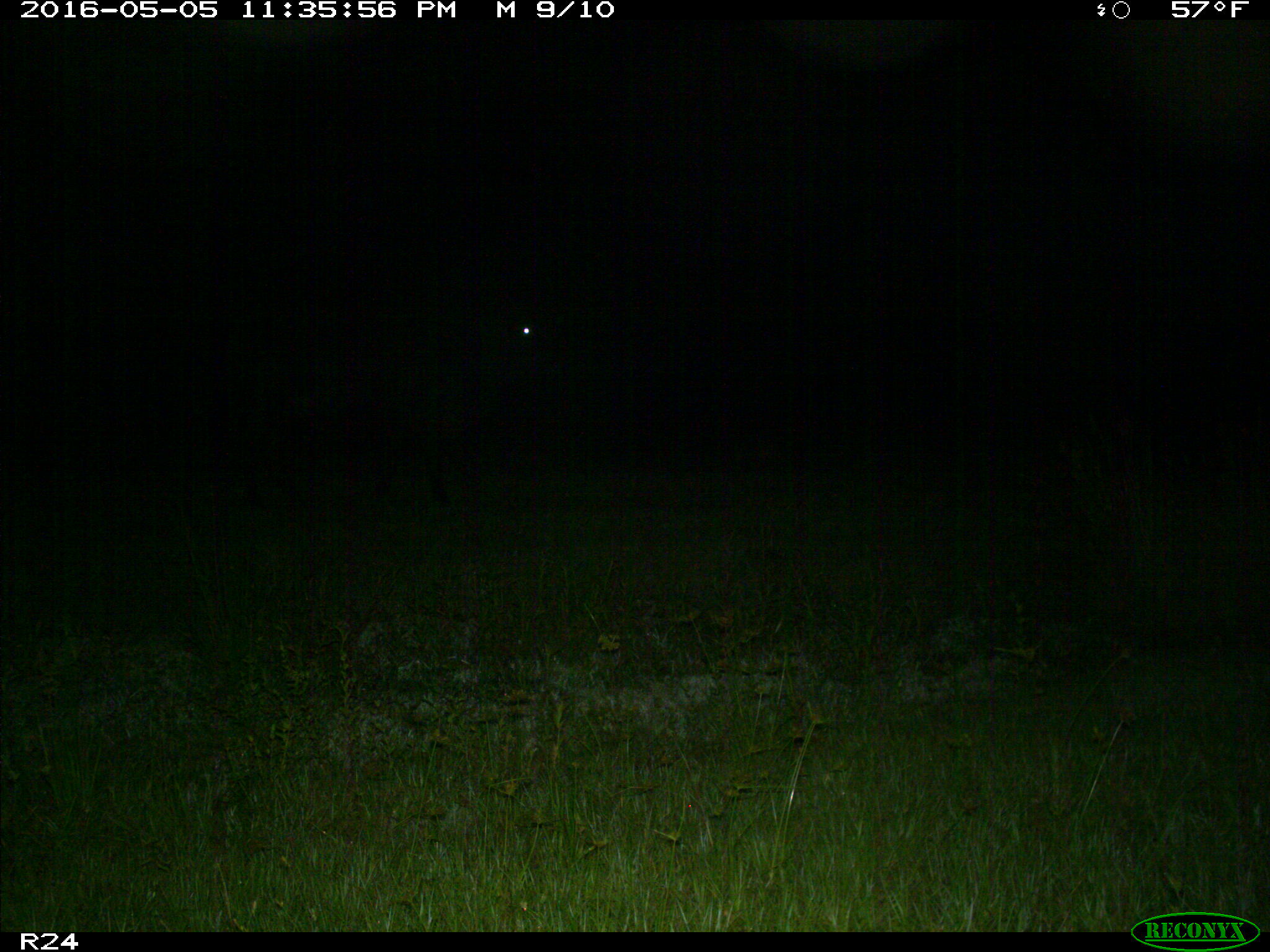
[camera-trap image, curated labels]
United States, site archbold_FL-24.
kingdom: Animalia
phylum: Chordata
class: Mammalia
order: Artiodactyla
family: Bovidae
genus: Bos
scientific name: Bos taurus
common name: domestic cow